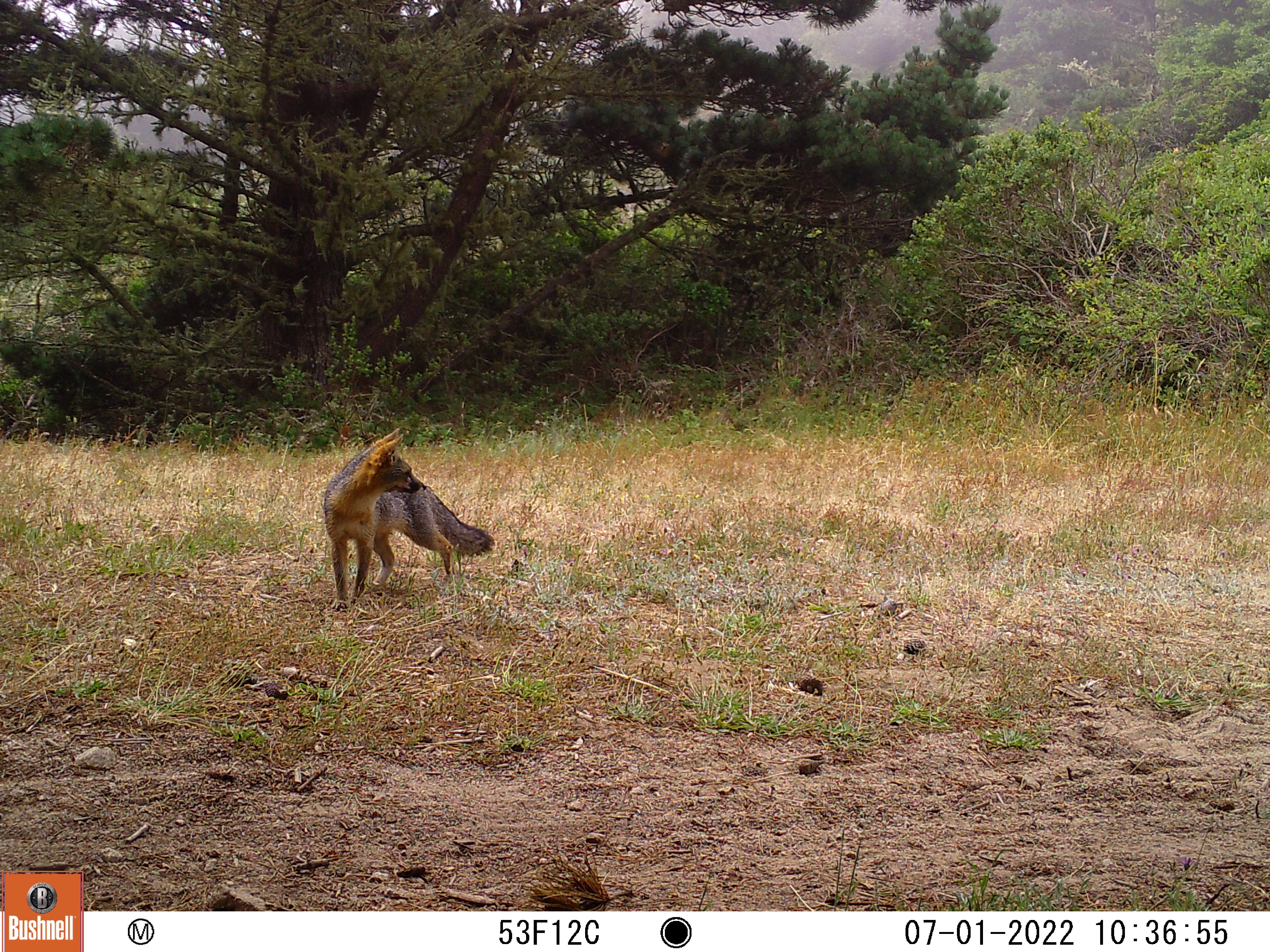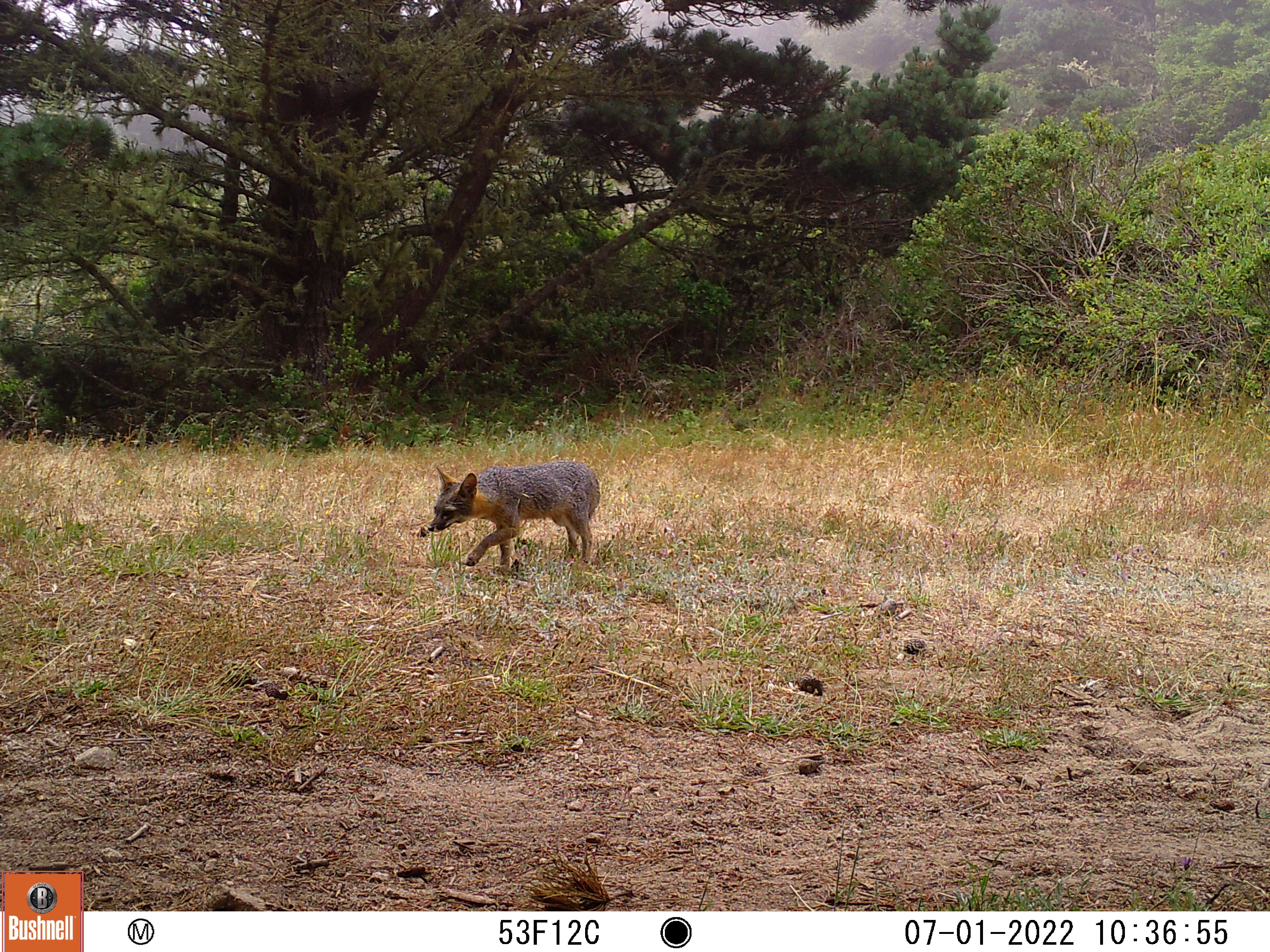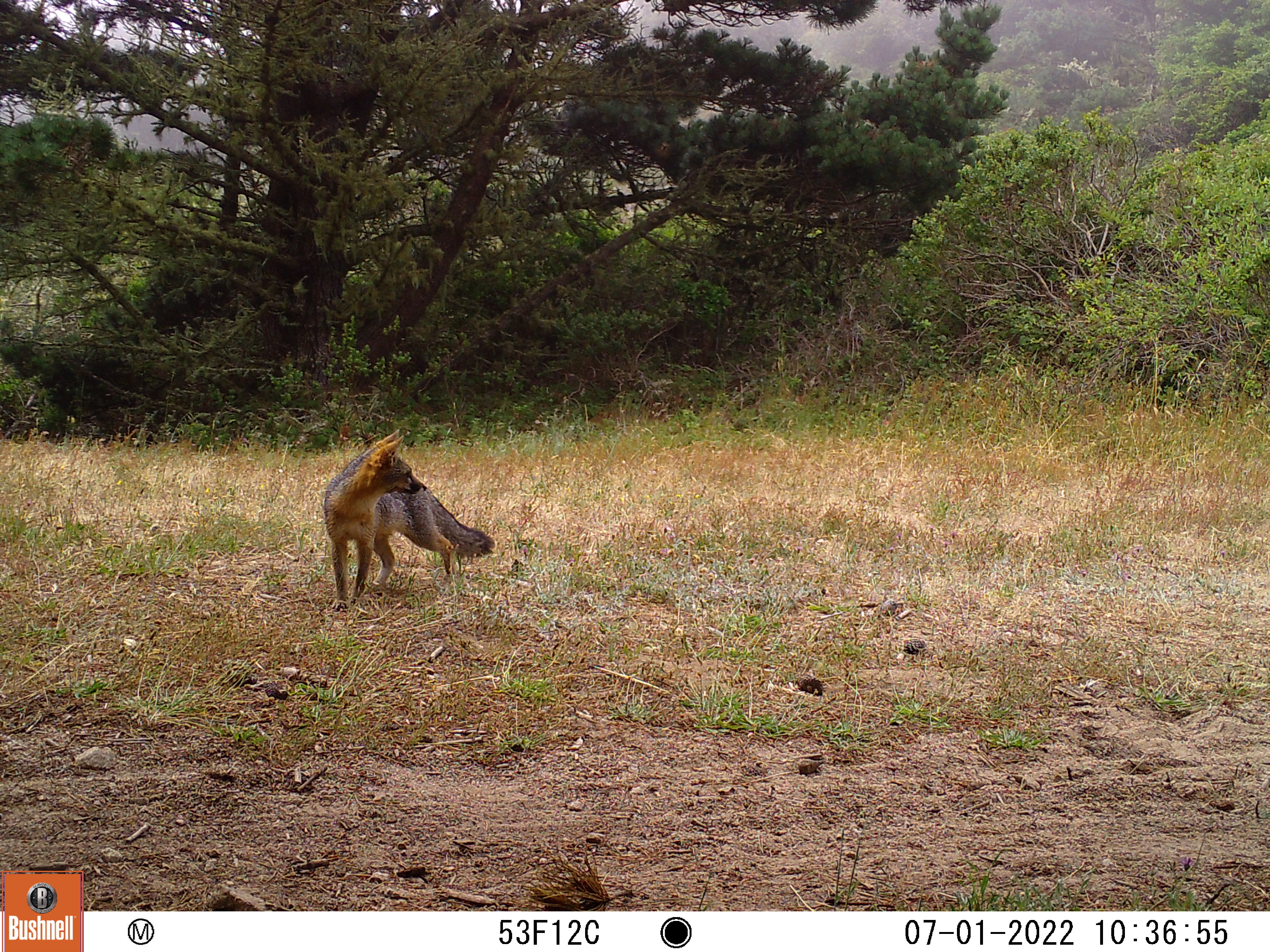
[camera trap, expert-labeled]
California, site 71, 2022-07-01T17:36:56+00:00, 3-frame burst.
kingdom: Animalia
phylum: Chordata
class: Mammalia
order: Carnivora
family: Canidae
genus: Urocyon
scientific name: Urocyon cinereoargenteus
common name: gray fox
Gray fox (Urocyon cinereoargenteus).